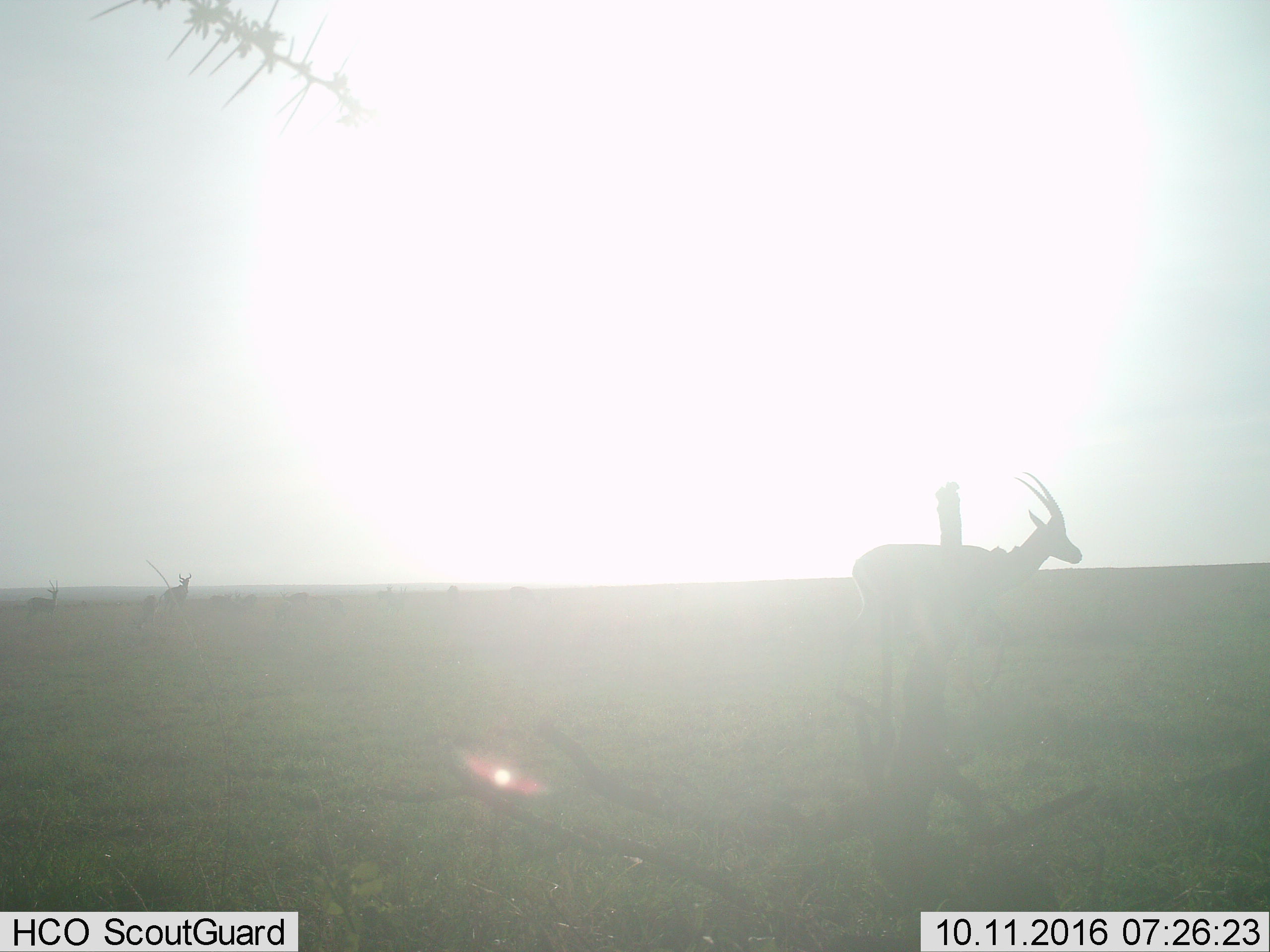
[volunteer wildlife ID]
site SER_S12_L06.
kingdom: Animalia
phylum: Chordata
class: Mammalia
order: Artiodactyla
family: Bovidae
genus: Eudorcas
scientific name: Eudorcas thomsonii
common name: thomson's gazelle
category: gazellethomsons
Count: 1.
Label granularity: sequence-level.